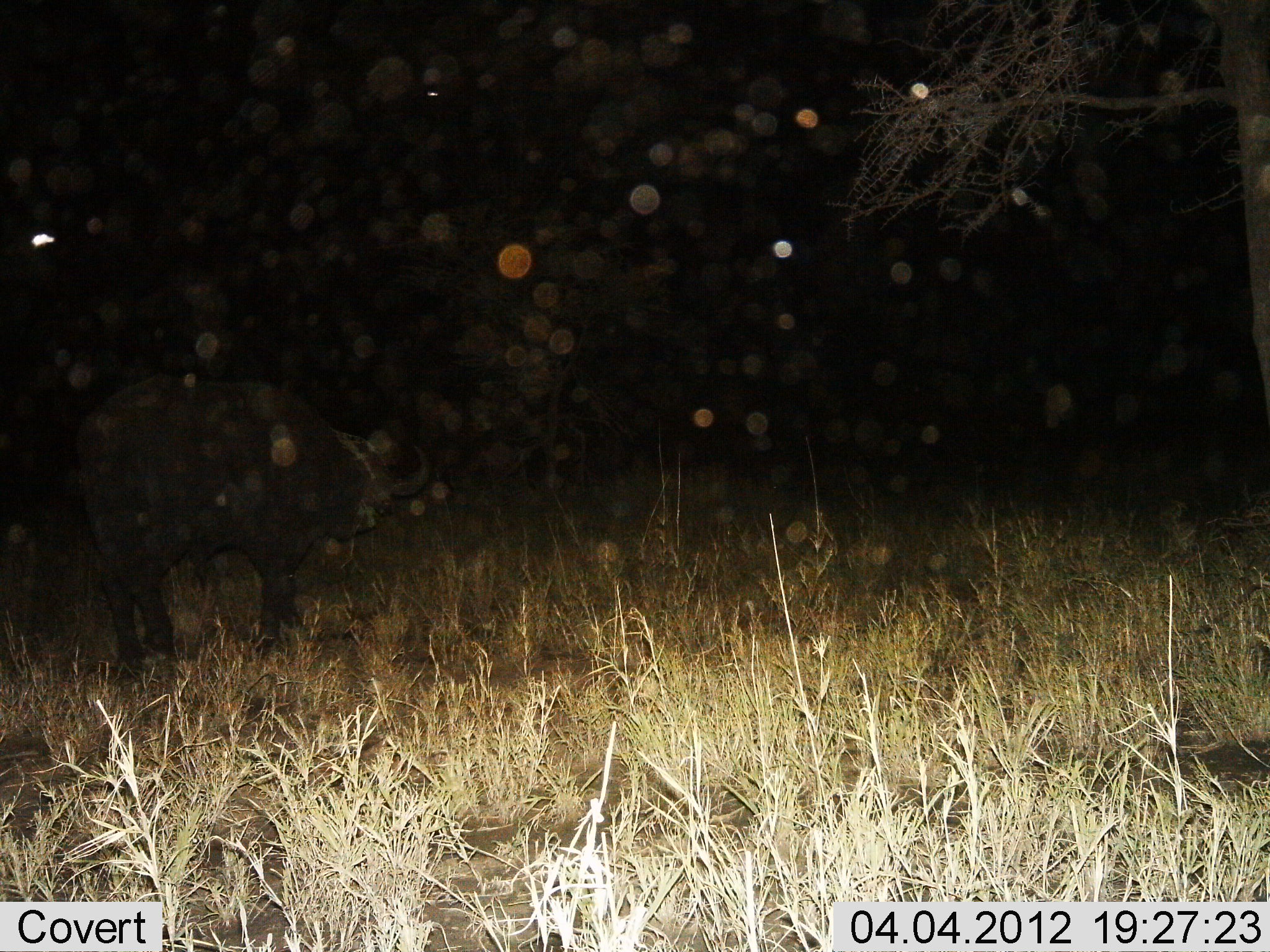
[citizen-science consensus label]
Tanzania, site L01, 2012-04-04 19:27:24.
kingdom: Animalia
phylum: Chordata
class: Mammalia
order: Artiodactyla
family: Bovidae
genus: Syncerus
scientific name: Syncerus caffer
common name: cape buffalo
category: buffalo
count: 1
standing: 64%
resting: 0%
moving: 29%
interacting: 0%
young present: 0%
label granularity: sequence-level